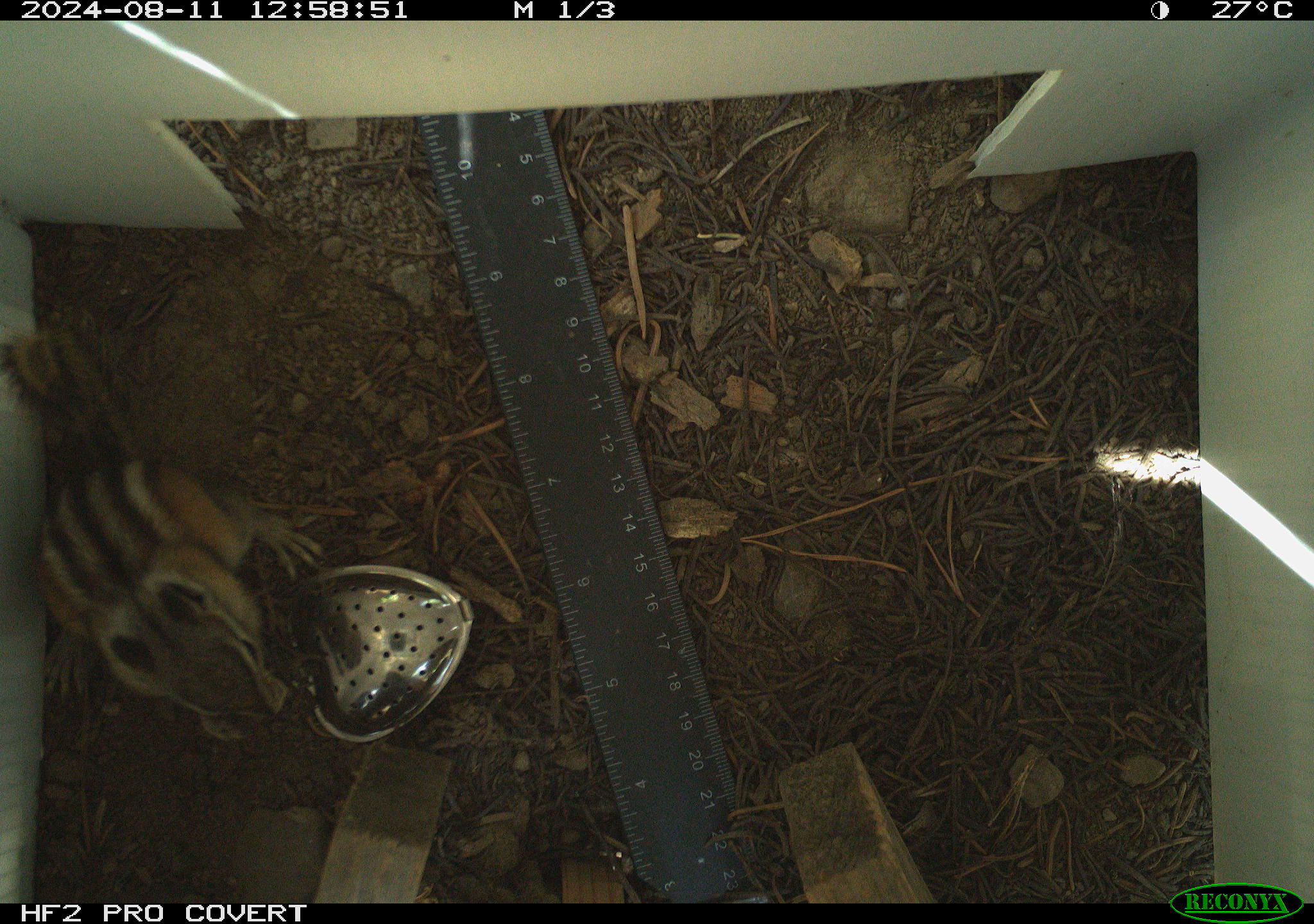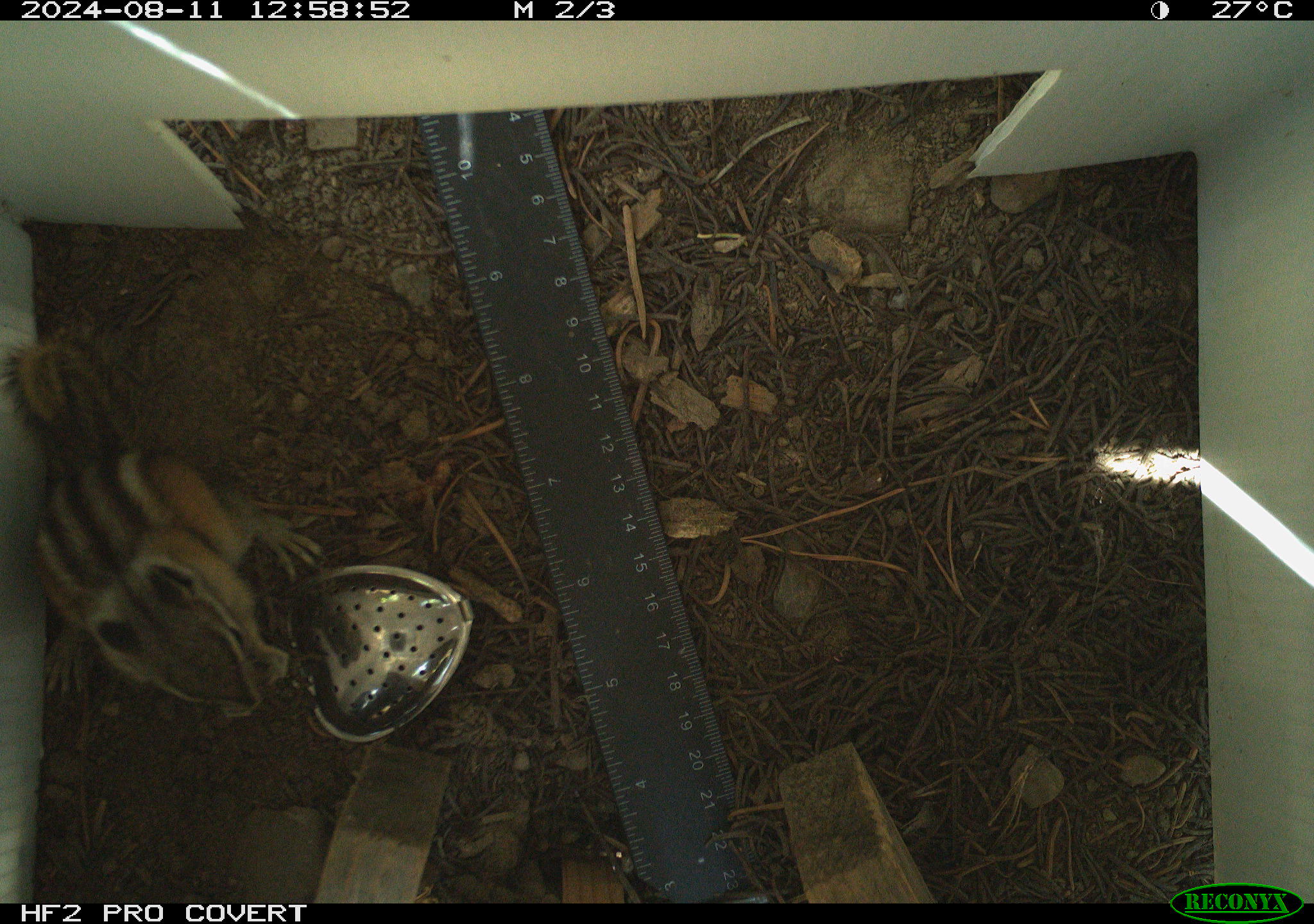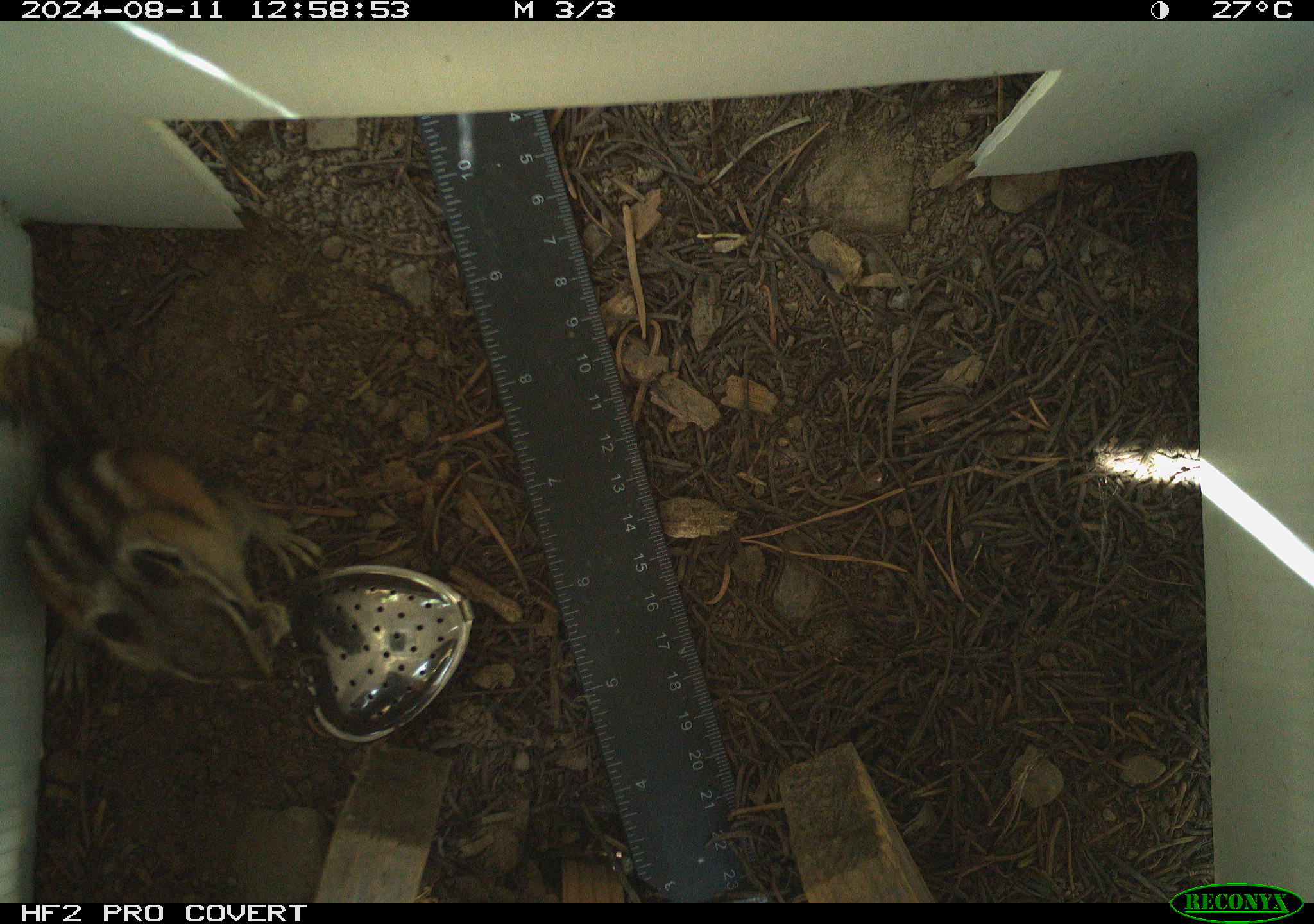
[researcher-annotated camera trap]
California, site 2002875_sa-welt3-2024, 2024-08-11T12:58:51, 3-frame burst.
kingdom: Animalia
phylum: Chordata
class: Mammalia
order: Rodentia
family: Sciuridae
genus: Neotamias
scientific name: Neotamias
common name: western chipmunks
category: neotamias species